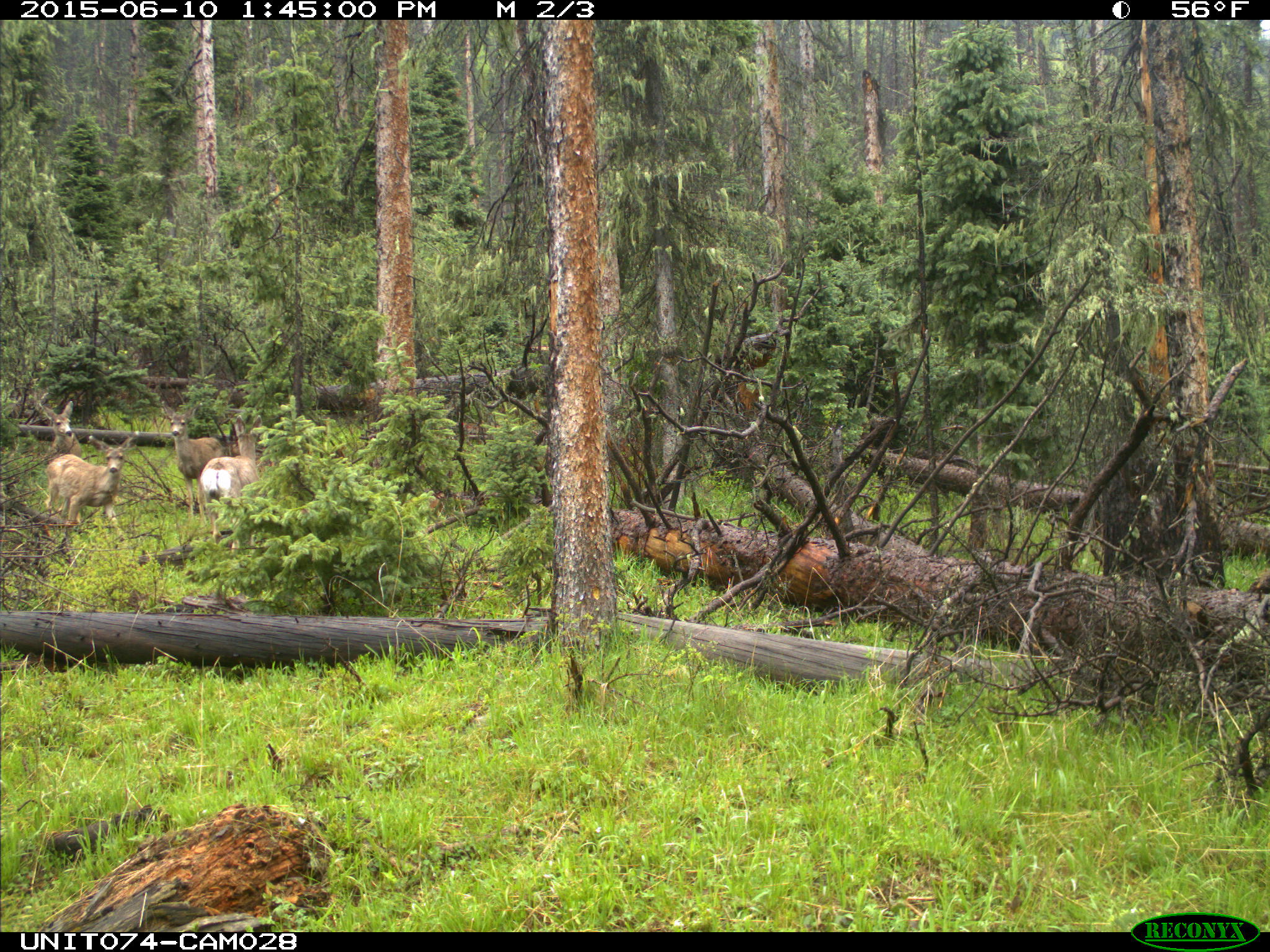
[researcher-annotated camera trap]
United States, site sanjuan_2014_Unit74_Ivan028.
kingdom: Animalia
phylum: Chordata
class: Mammalia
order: Artiodactyla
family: Cervidae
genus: Odocoileus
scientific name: Odocoileus hemionus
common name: mule deer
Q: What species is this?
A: Odocoileus hemionus (mule deer).